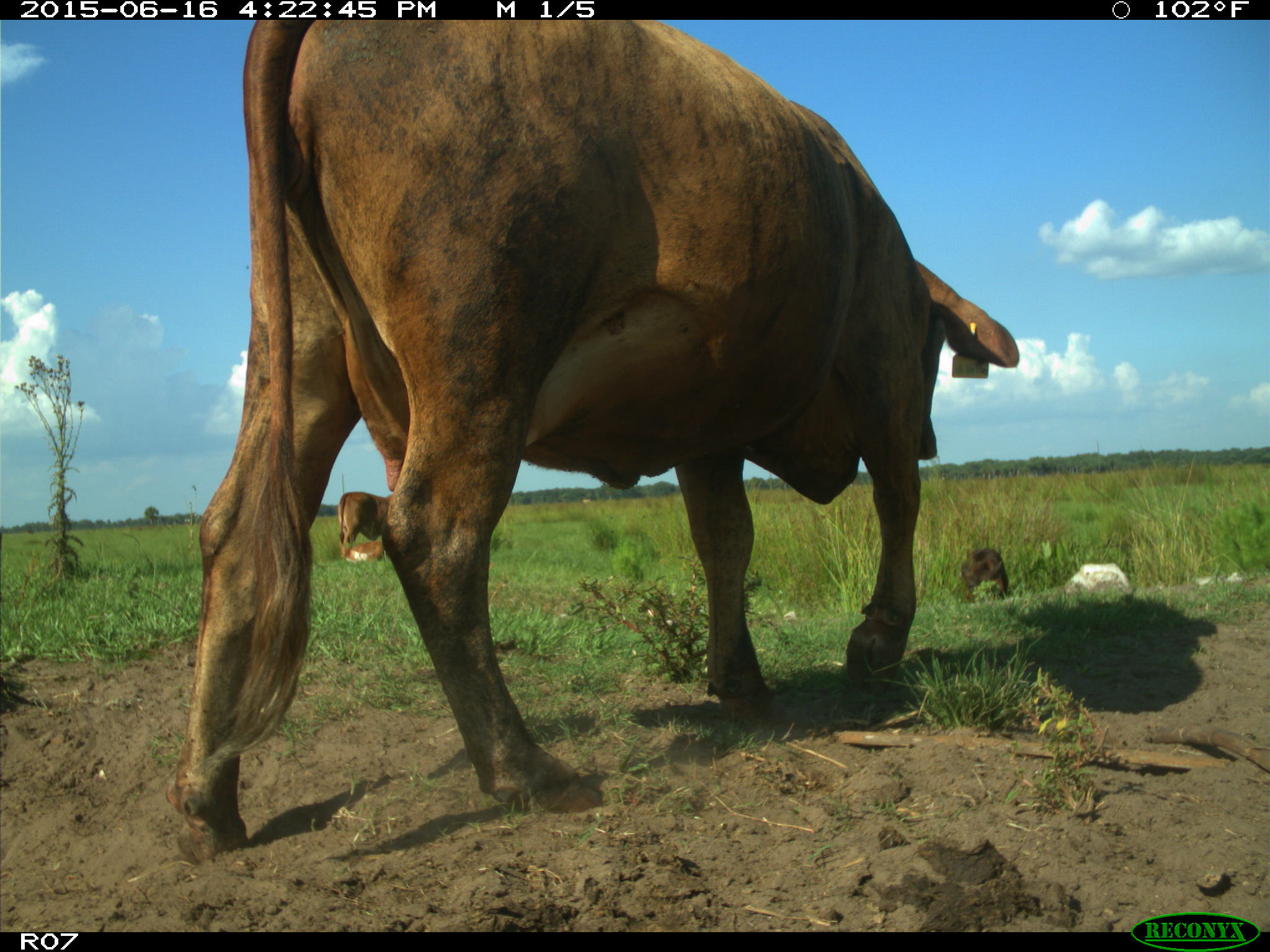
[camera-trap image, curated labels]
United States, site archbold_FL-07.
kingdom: Animalia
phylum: Chordata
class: Mammalia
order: Artiodactyla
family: Bovidae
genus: Bos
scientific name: Bos taurus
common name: domestic cow